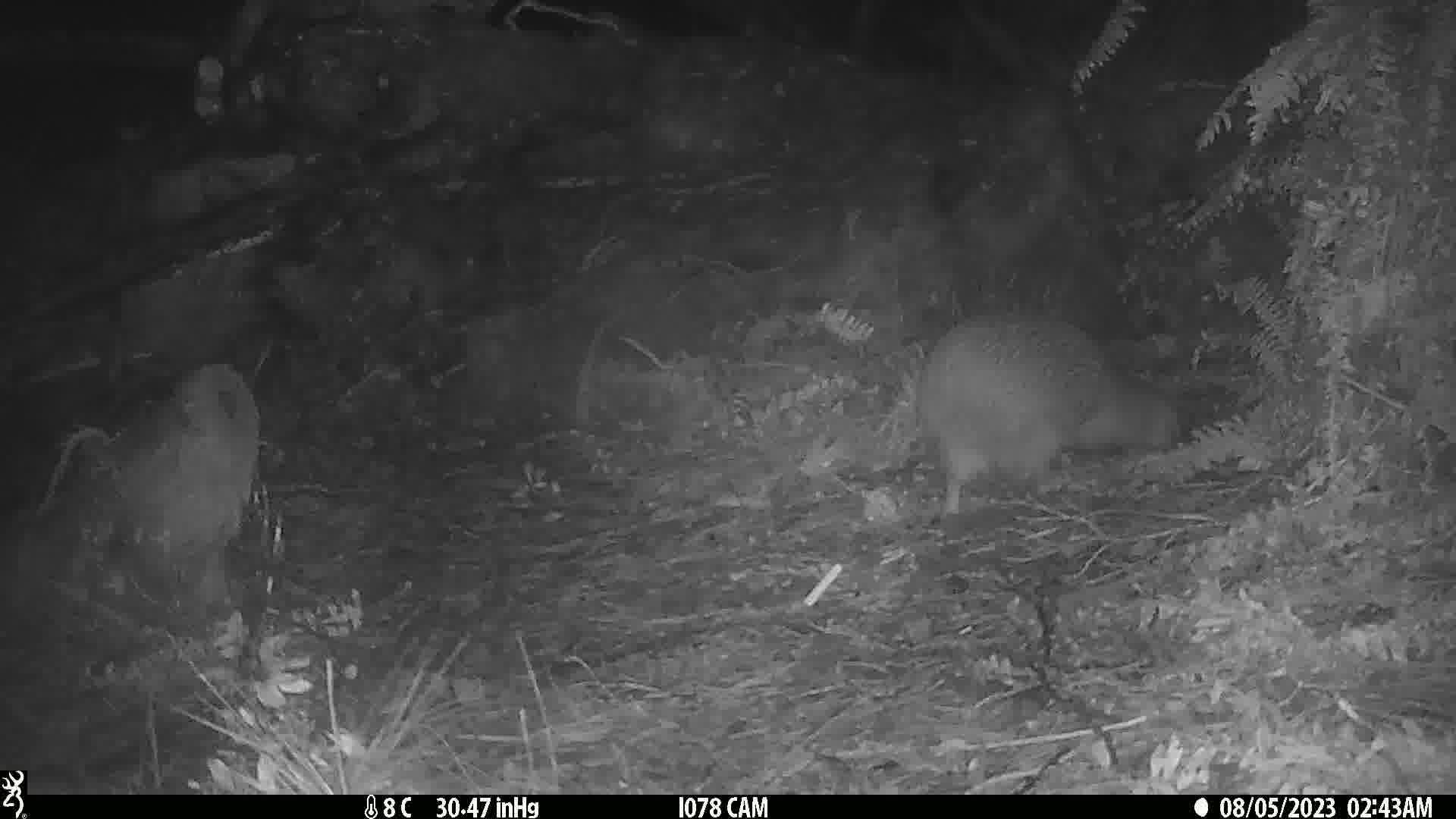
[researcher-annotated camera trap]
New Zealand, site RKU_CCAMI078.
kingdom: Animalia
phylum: Chordata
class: Aves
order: Apterygiformes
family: Apterygidae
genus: Apteryx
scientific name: Apteryx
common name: kiwi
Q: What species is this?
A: Kiwi (Apteryx).